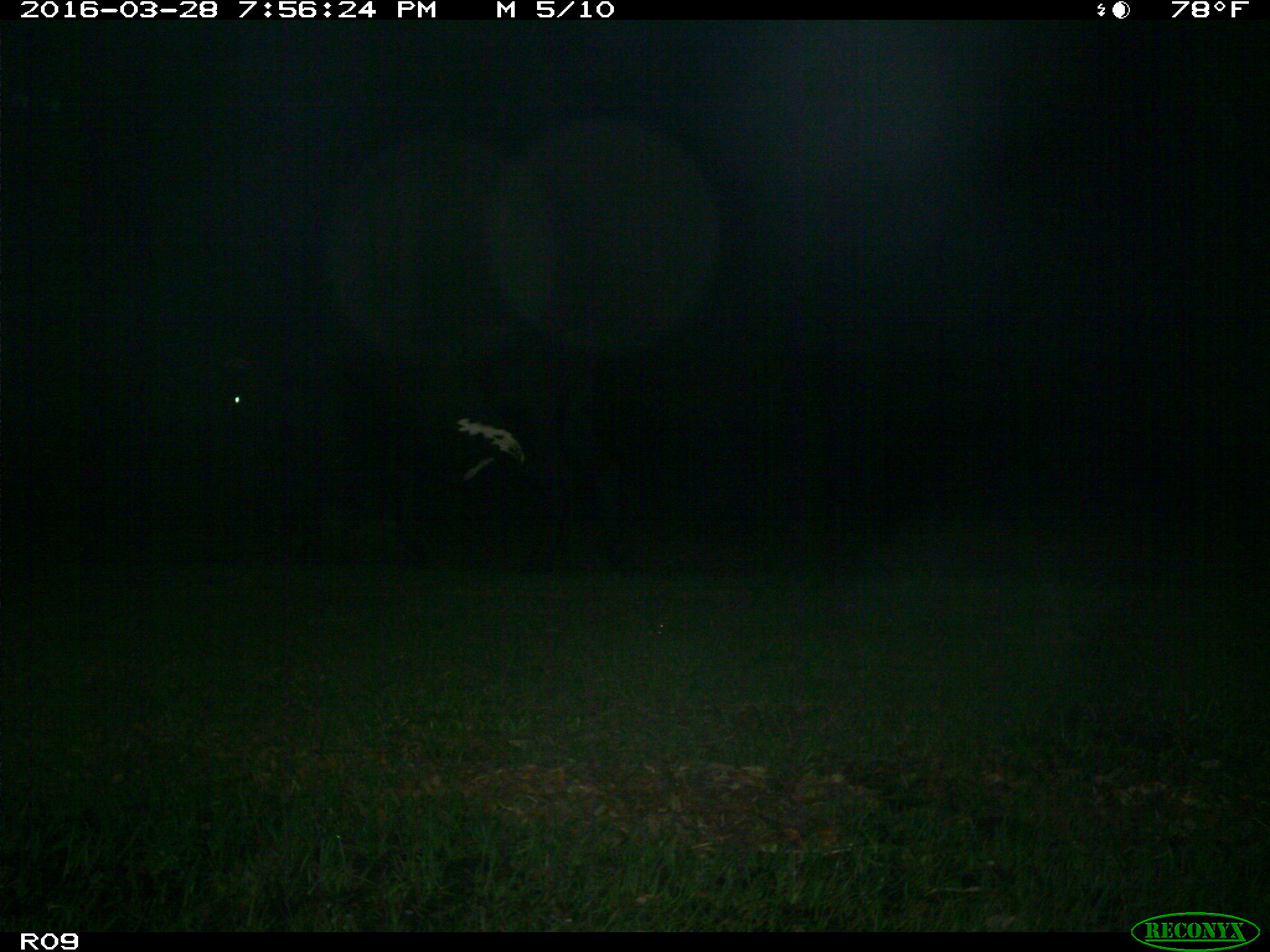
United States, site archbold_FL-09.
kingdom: Animalia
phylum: Chordata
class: Mammalia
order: Artiodactyla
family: Bovidae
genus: Bos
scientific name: Bos taurus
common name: domestic cow